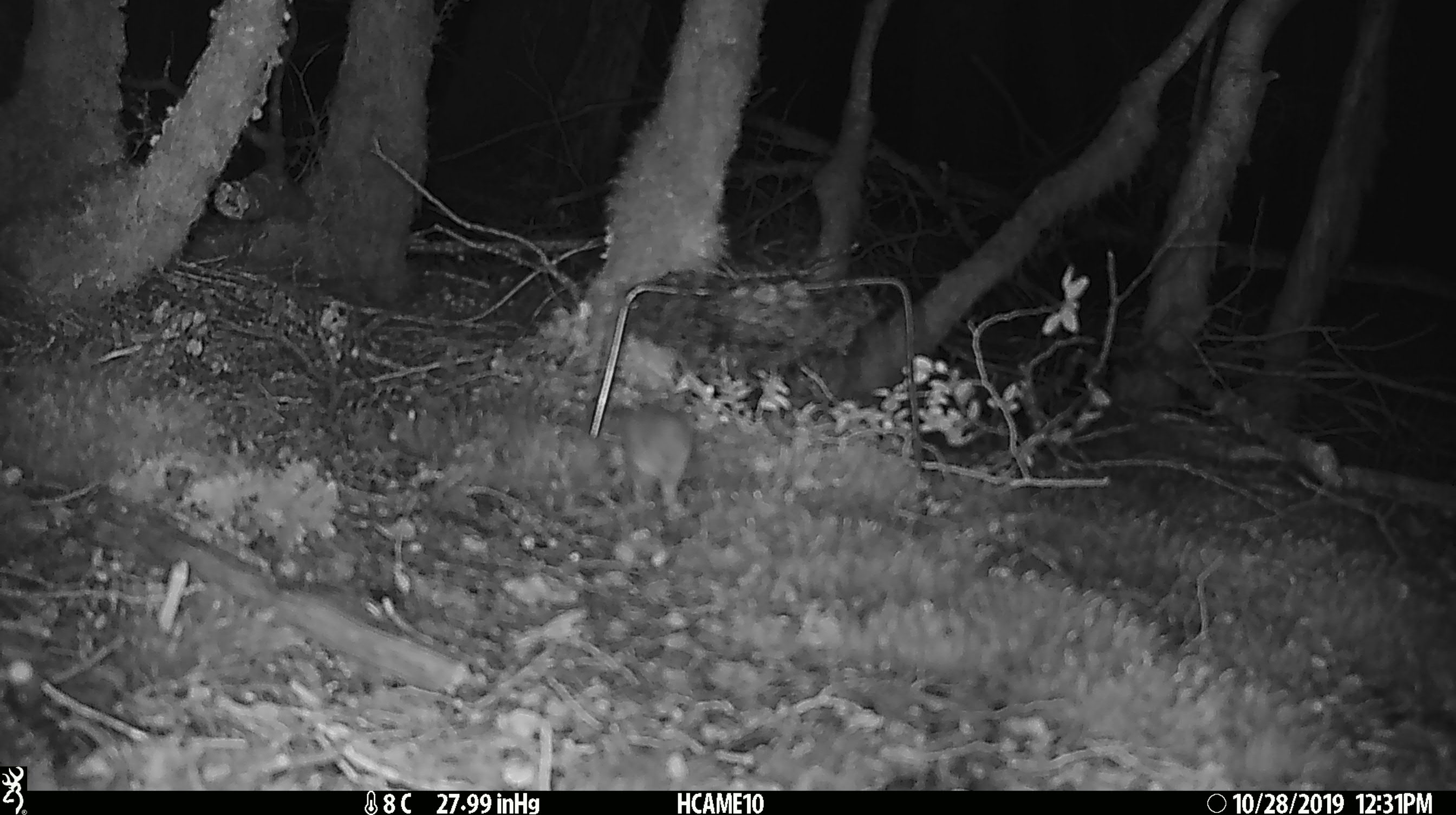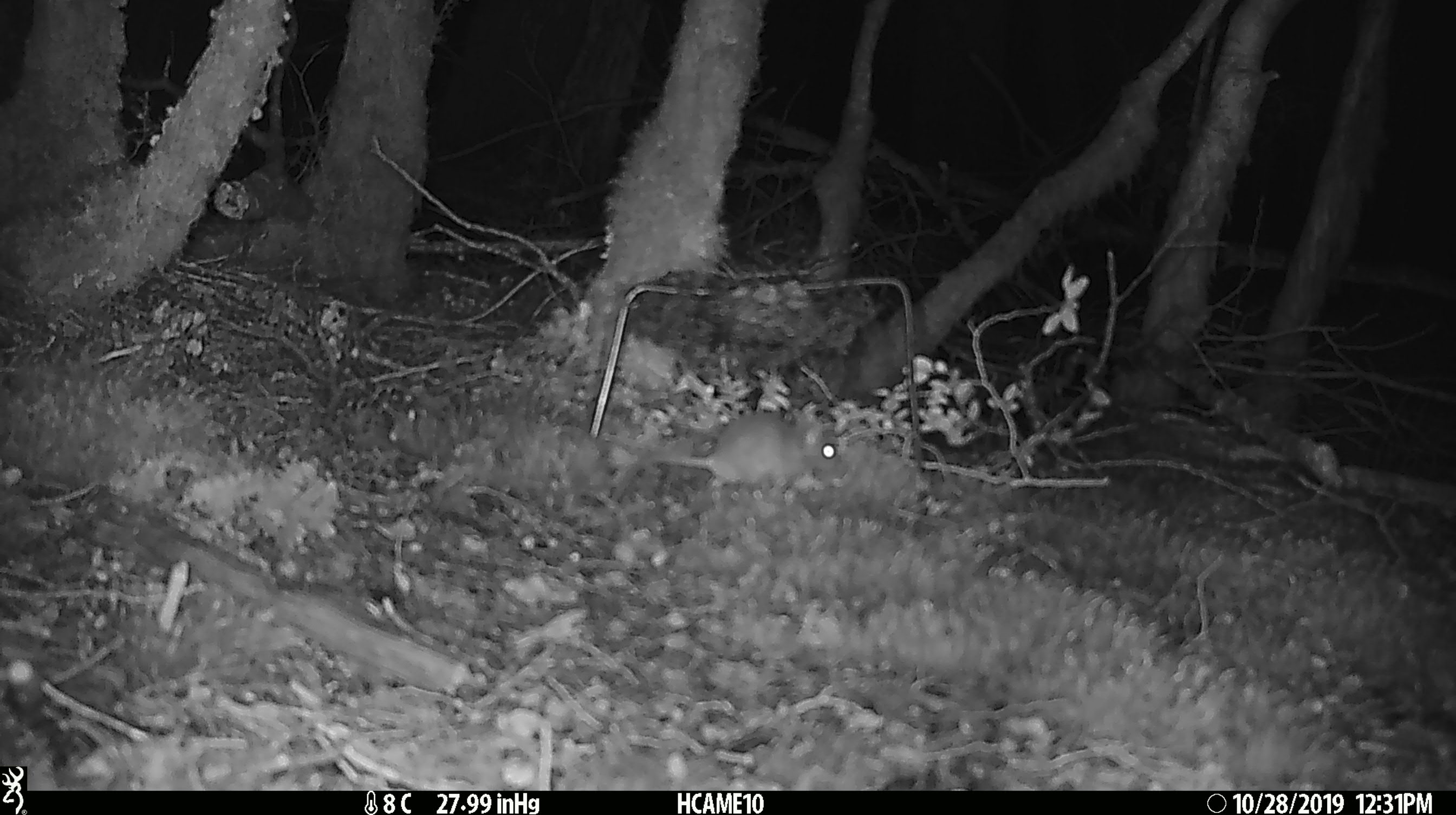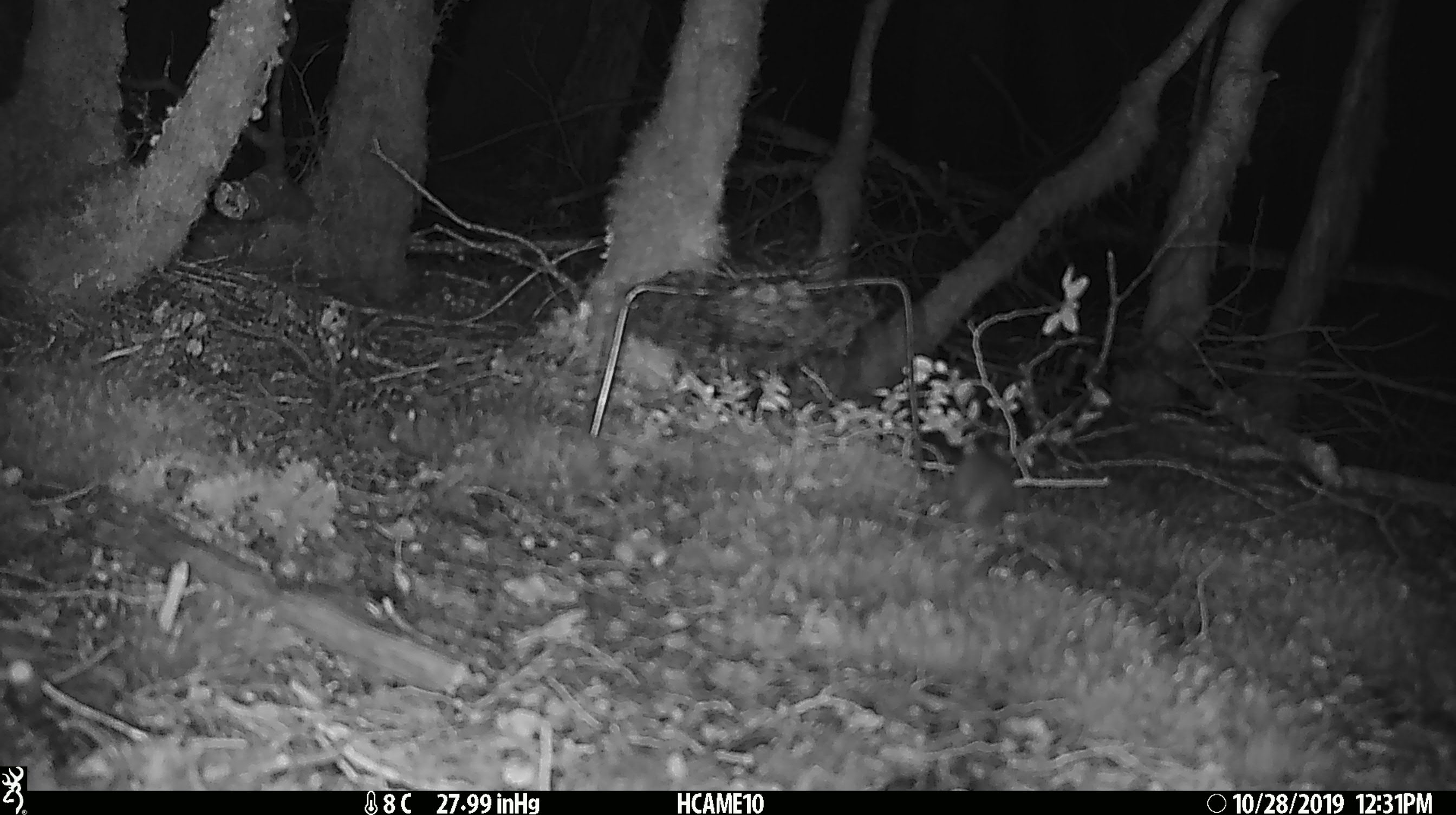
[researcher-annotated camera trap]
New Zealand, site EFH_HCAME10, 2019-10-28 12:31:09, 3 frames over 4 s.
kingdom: Animalia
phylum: Chordata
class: Mammalia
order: Rodentia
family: Muridae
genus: Mus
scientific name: Mus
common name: mouse